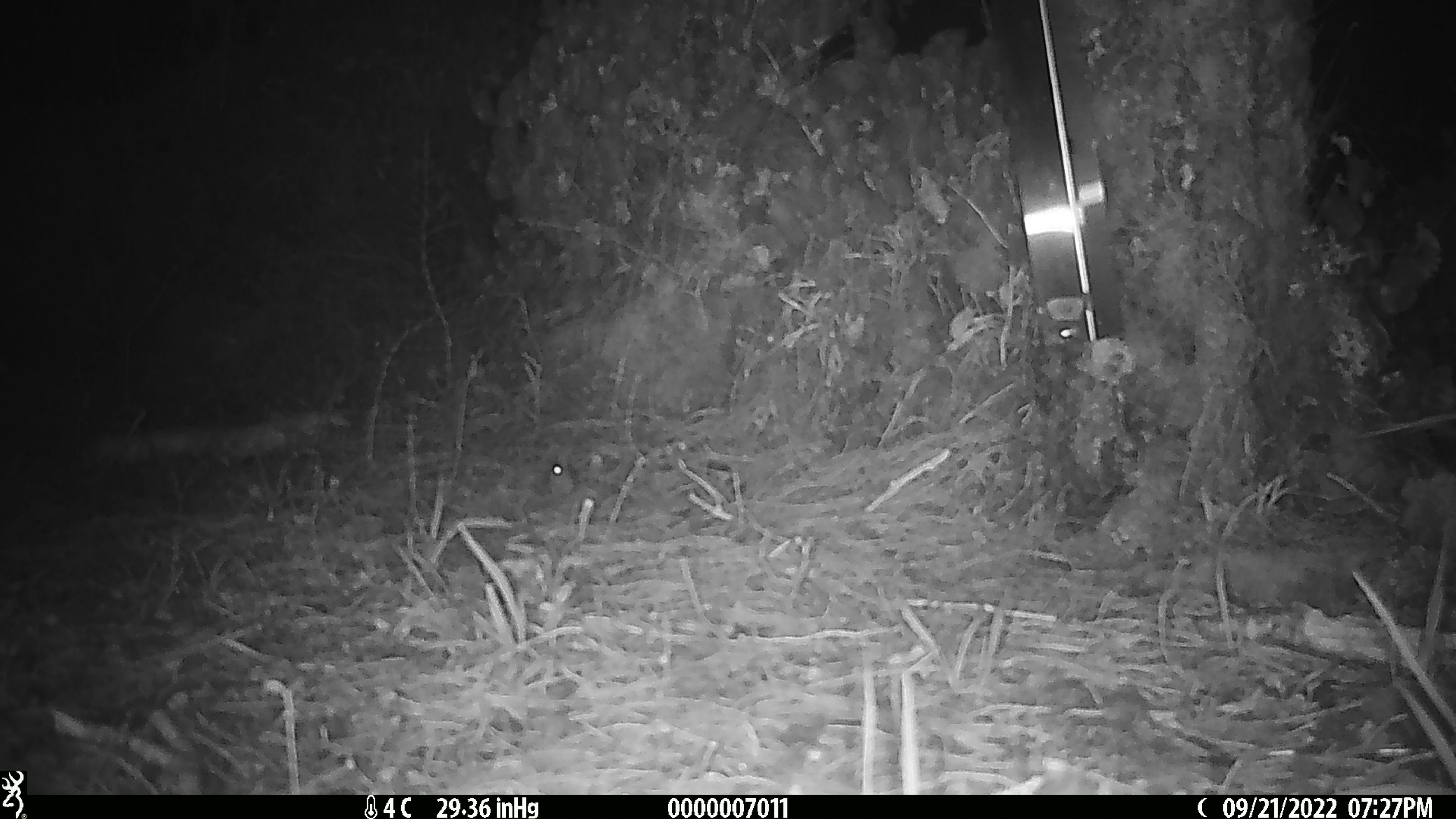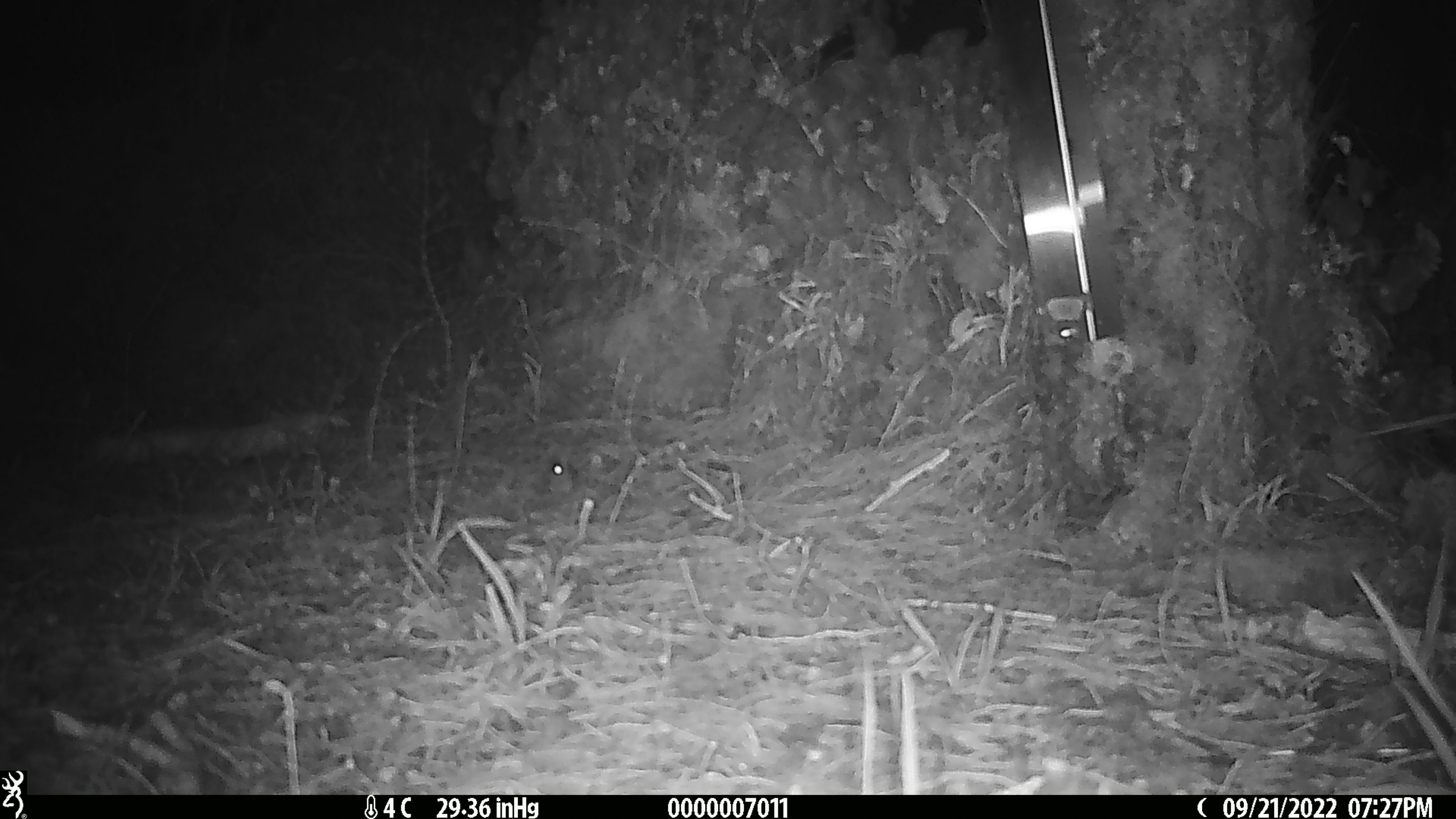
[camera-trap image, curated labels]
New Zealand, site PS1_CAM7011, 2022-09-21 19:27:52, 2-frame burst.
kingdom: Animalia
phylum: Chordata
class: Mammalia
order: Rodentia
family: Muridae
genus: Mus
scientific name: Mus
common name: mouse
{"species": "mouse (Mus)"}